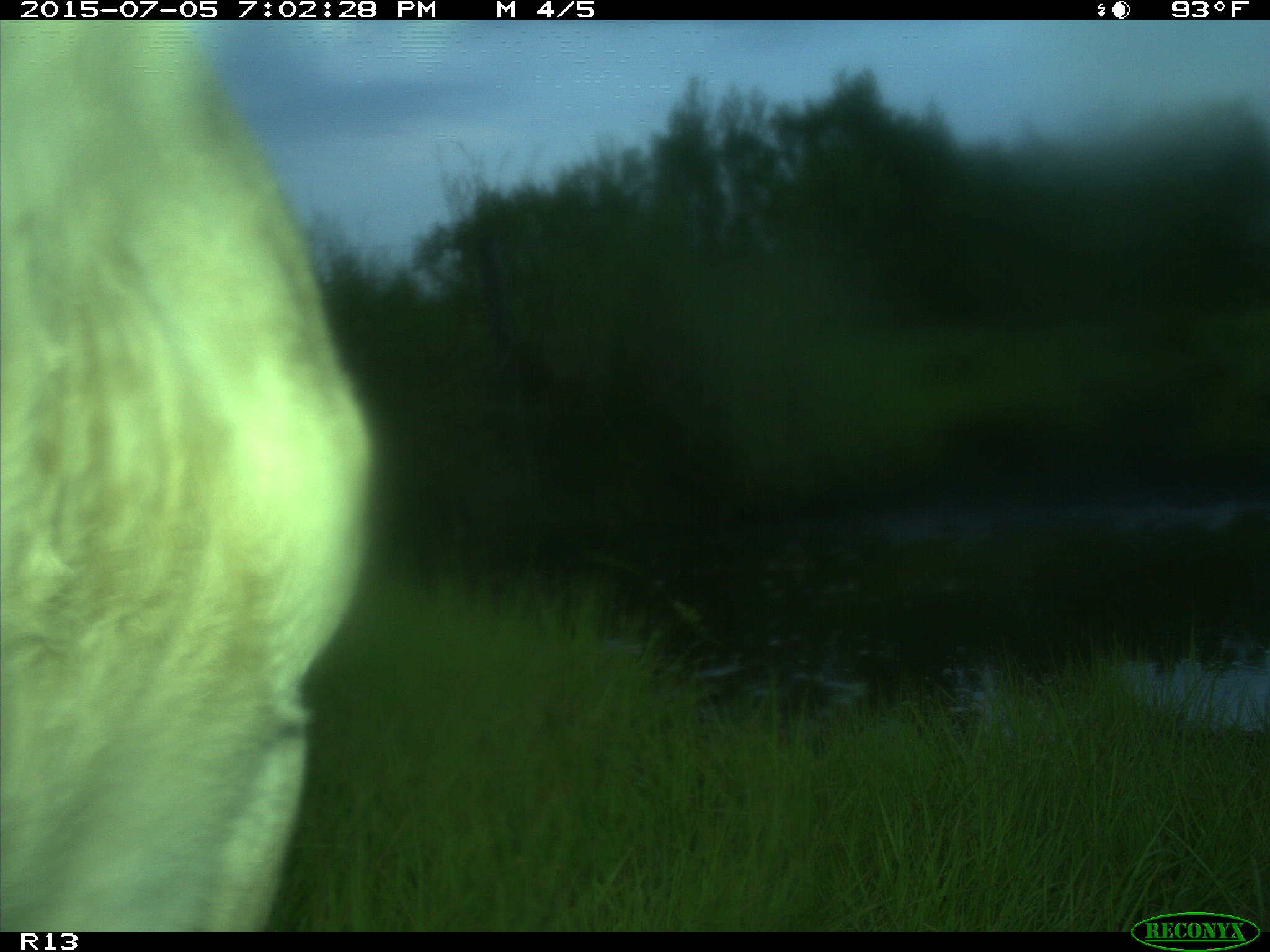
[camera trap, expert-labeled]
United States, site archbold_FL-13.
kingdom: Animalia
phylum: Chordata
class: Mammalia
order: Artiodactyla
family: Bovidae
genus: Bos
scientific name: Bos taurus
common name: domestic cow